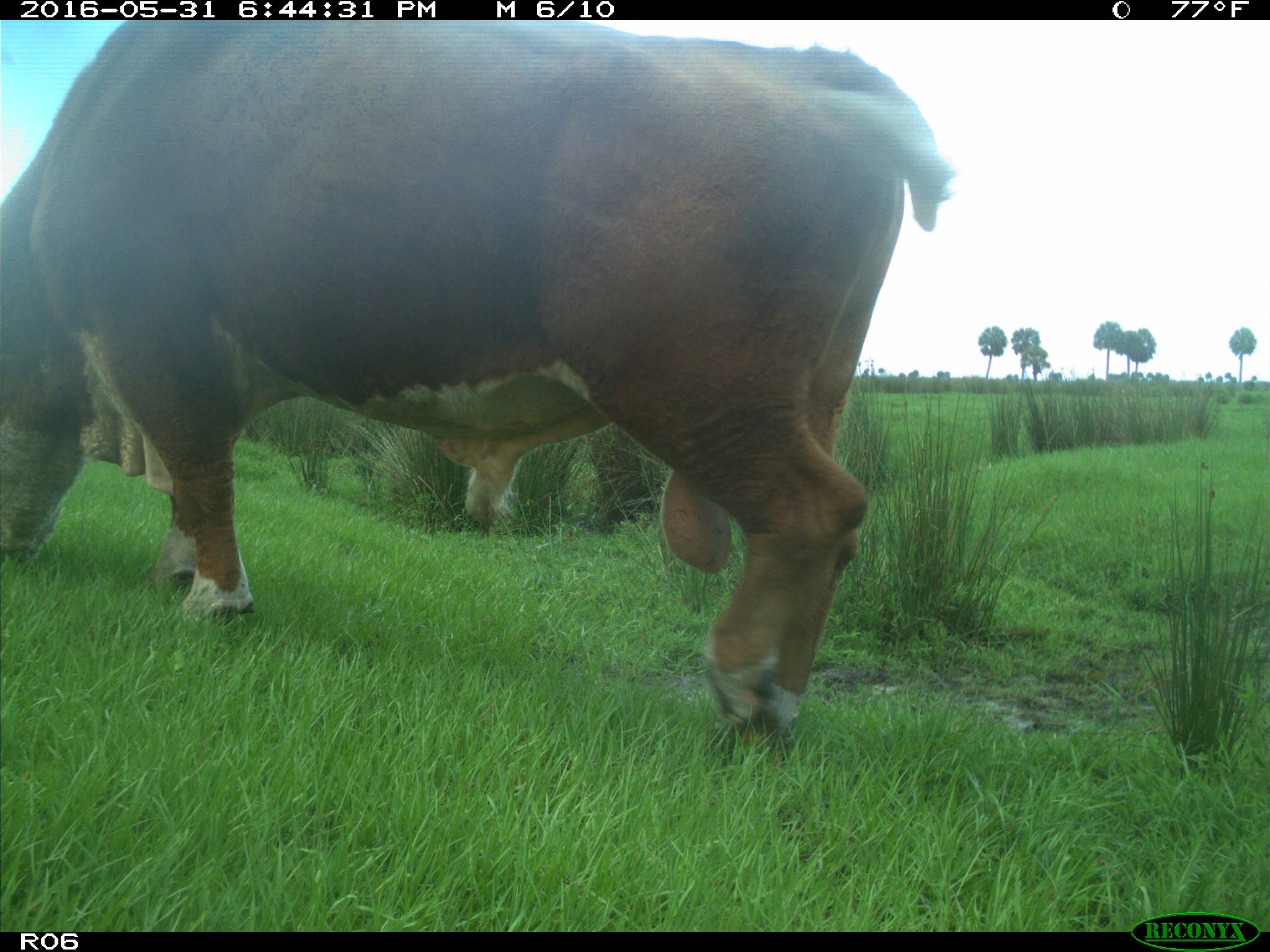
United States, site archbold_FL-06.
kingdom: Animalia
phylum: Chordata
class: Mammalia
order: Artiodactyla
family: Bovidae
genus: Bos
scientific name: Bos taurus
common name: domestic cow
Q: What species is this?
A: Bos taurus (domestic cow).